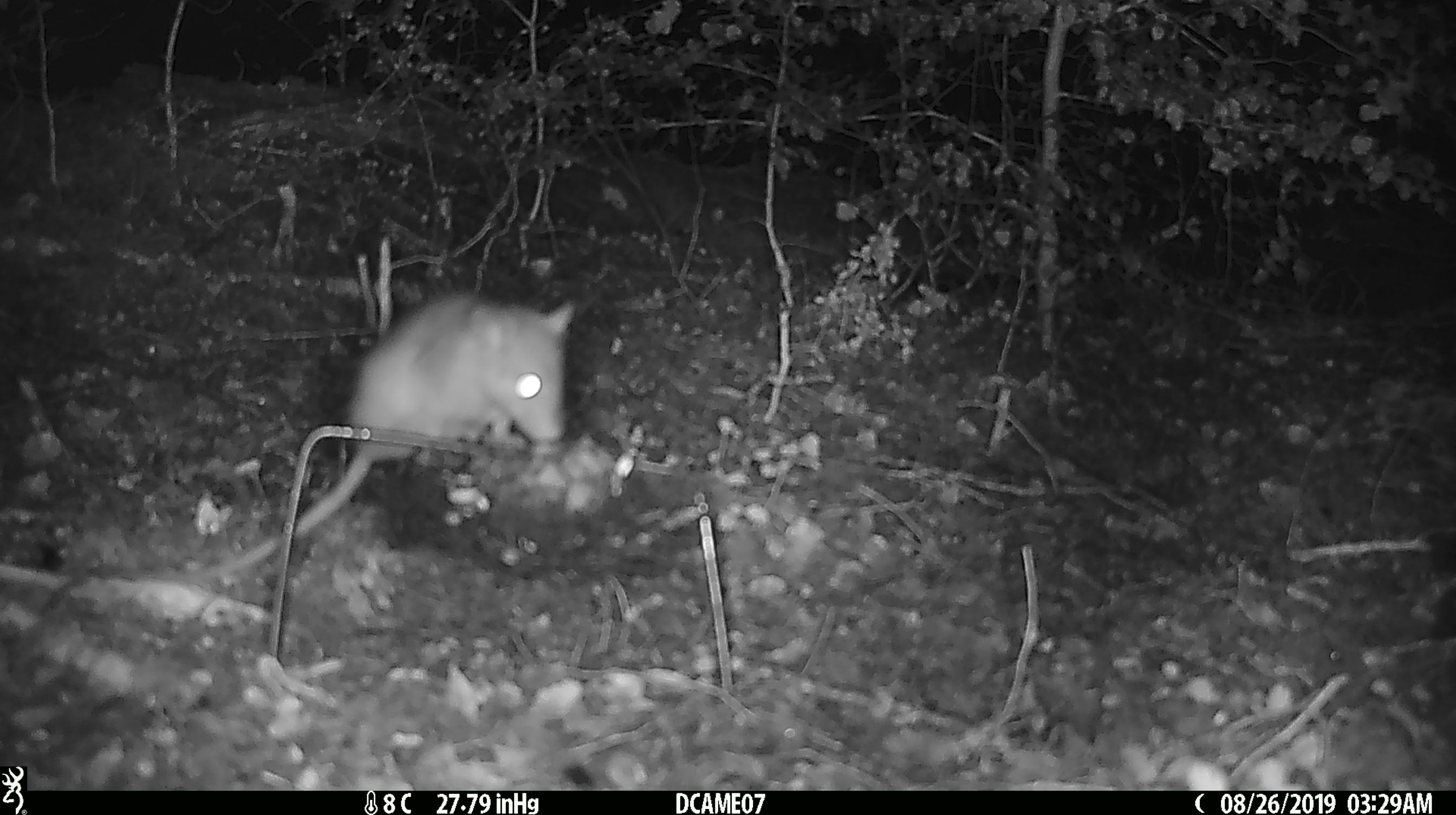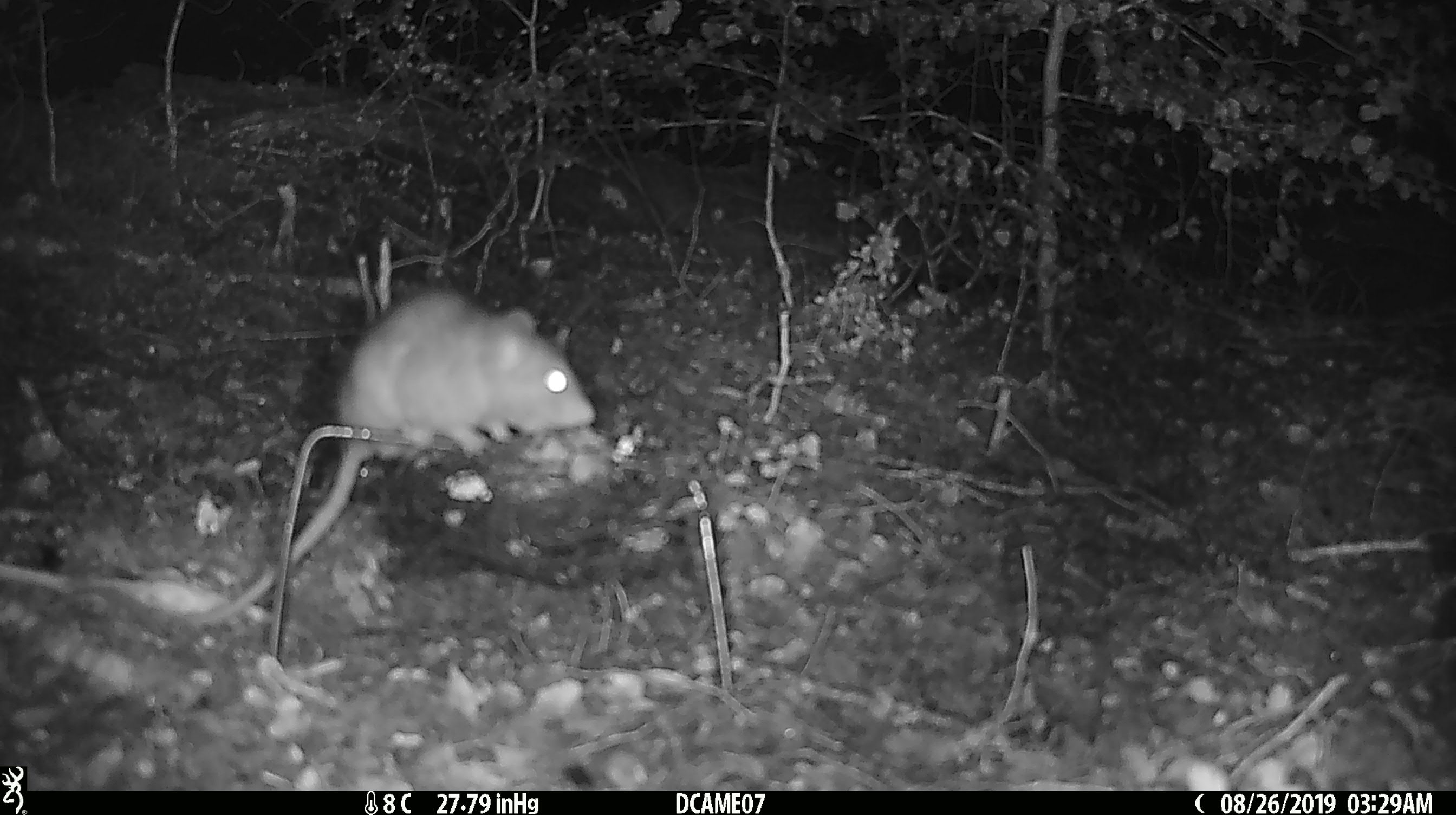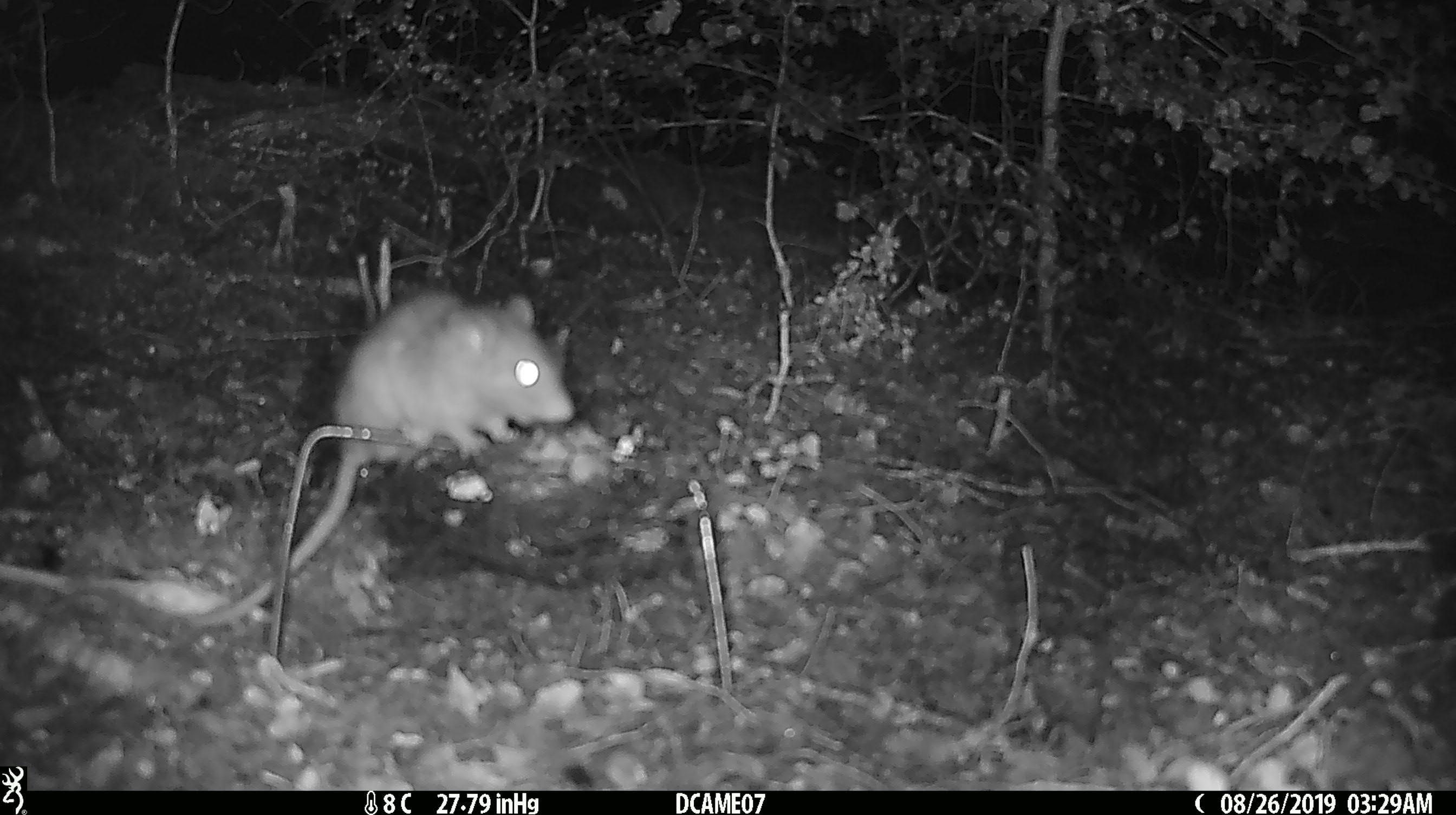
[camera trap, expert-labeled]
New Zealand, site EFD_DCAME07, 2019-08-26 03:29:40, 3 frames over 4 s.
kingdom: Animalia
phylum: Chordata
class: Mammalia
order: Rodentia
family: Muridae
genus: Rattus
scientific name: Rattus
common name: rat